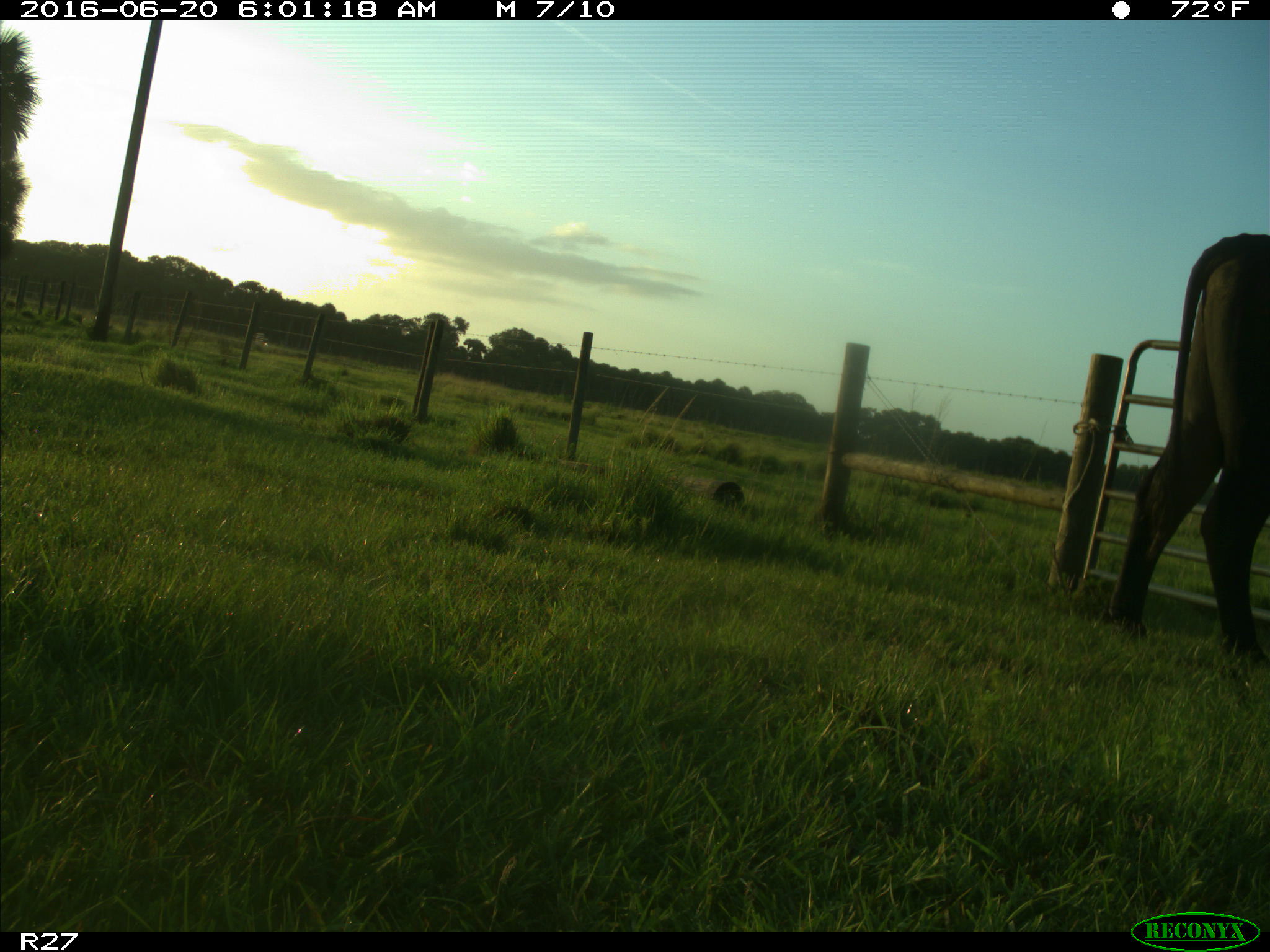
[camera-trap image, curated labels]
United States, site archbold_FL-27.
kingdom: Animalia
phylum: Chordata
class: Mammalia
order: Artiodactyla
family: Bovidae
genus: Bos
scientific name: Bos taurus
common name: domestic cow